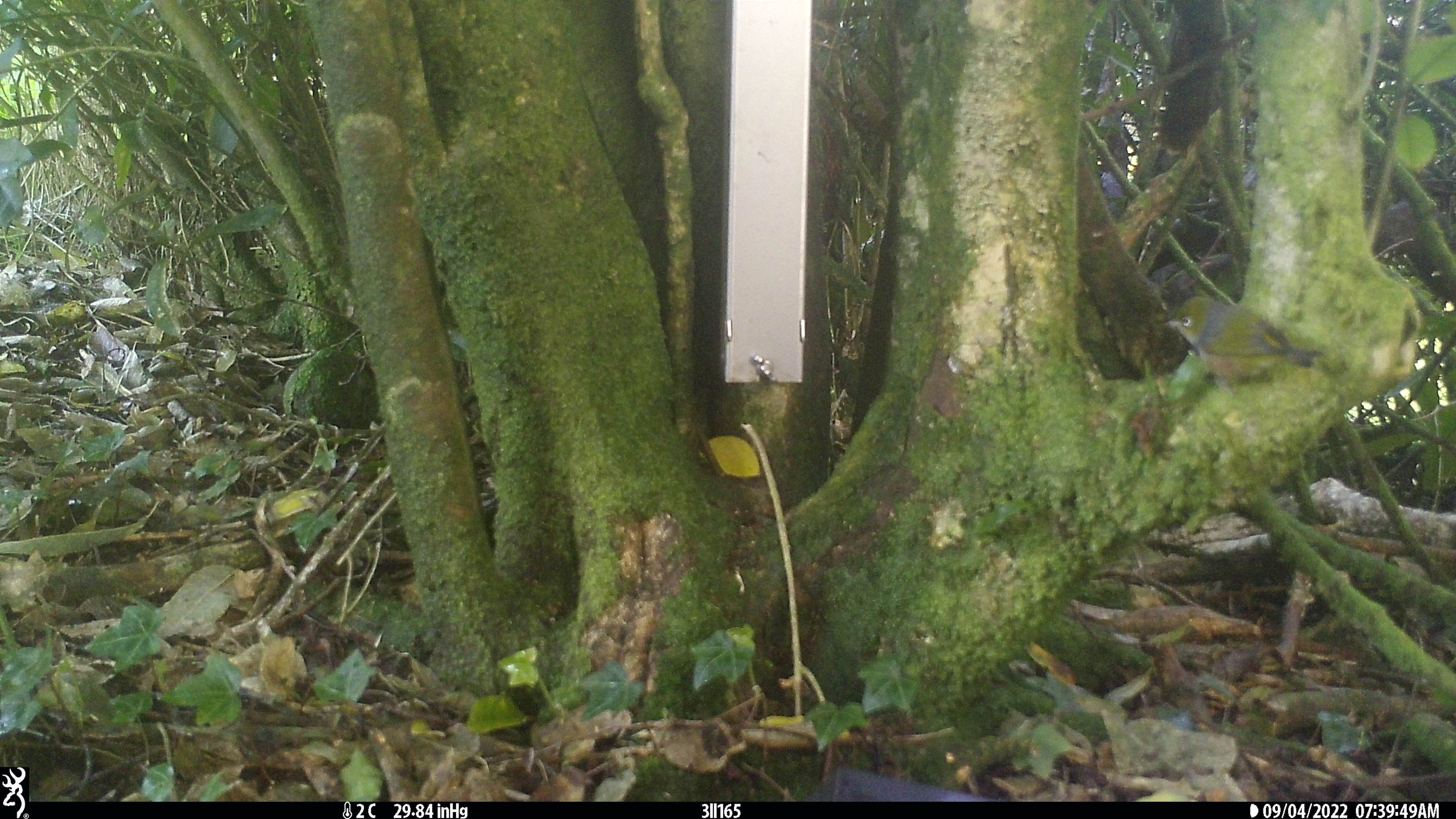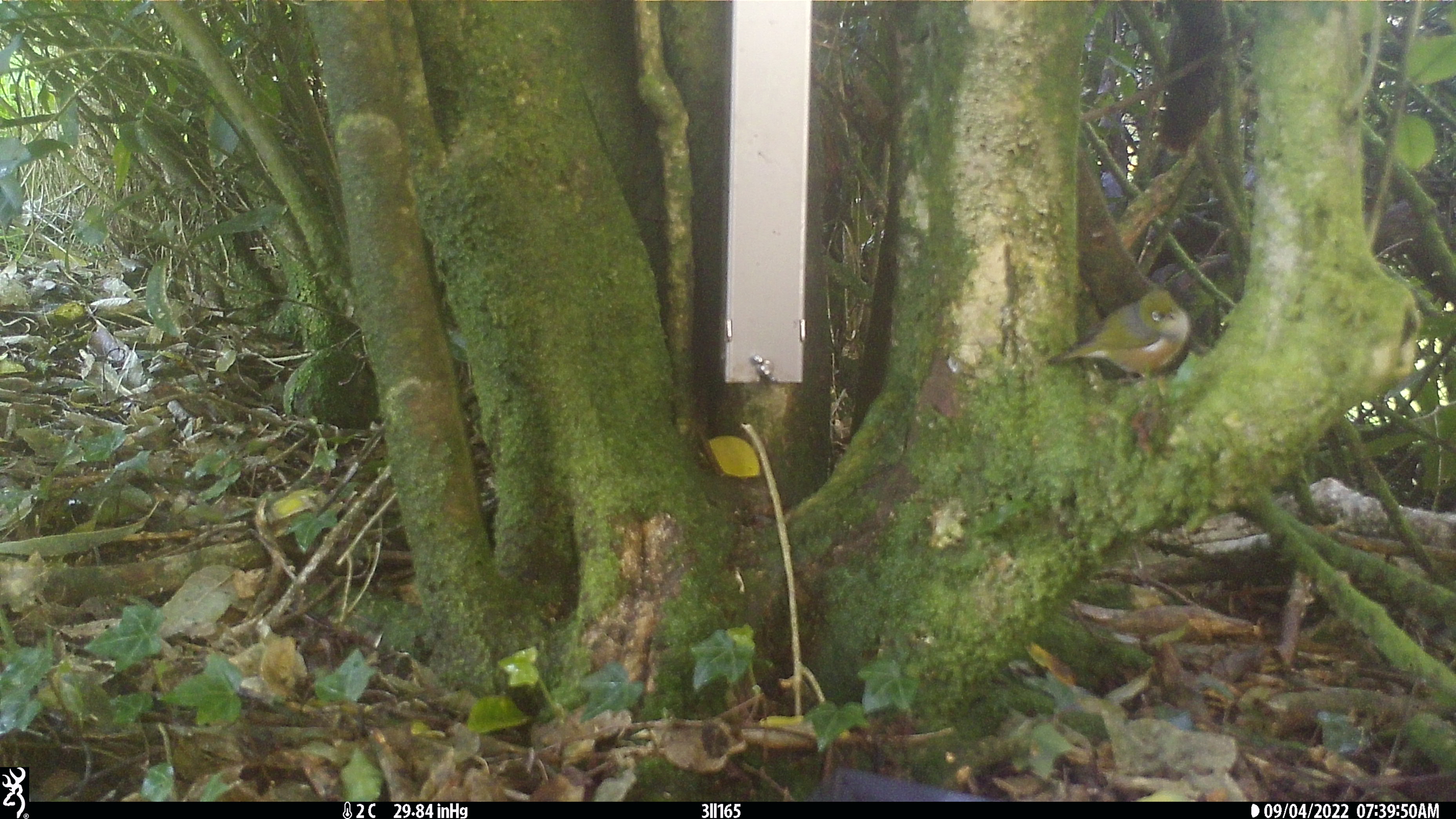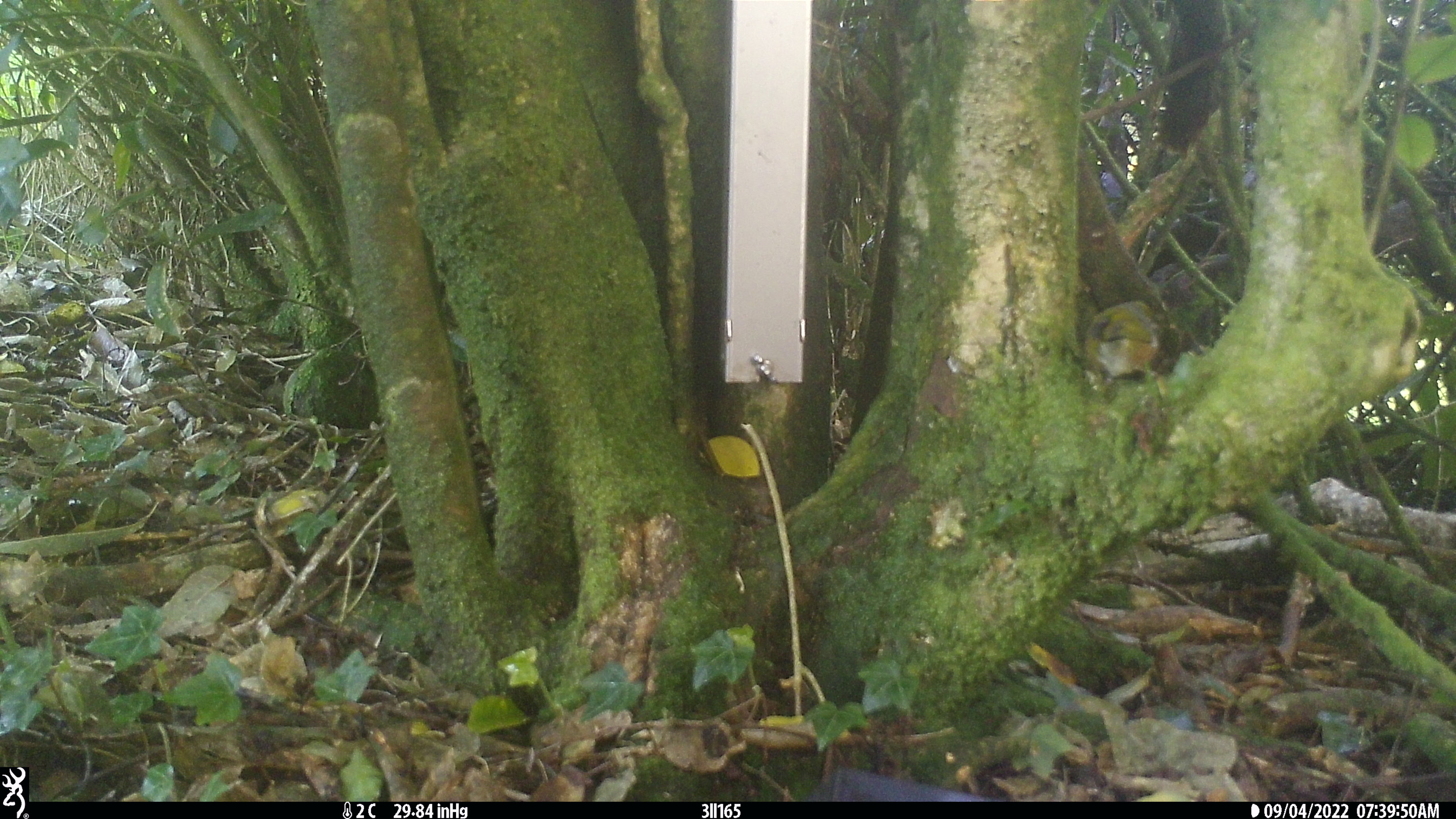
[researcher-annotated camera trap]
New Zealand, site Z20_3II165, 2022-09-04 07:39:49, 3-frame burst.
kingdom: Animalia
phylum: Chordata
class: Aves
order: Passeriformes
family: Zosteropidae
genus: Zosterops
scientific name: Zosterops lateralis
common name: silvereye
Silvereye (Zosterops lateralis).